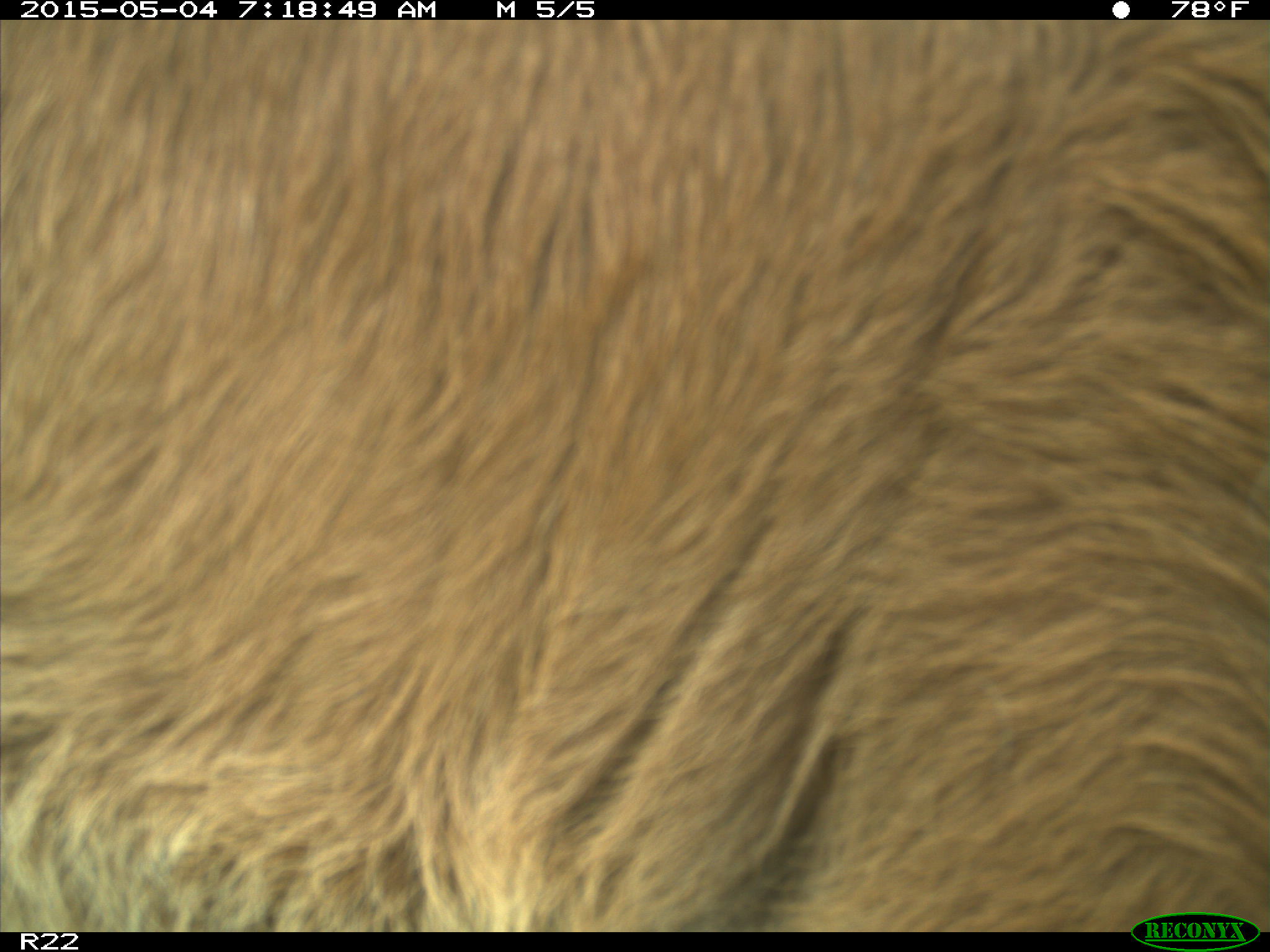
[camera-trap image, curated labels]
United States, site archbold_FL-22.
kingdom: Animalia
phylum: Chordata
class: Mammalia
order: Artiodactyla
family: Bovidae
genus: Bos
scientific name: Bos taurus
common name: domestic cow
Bos taurus (domestic cow).